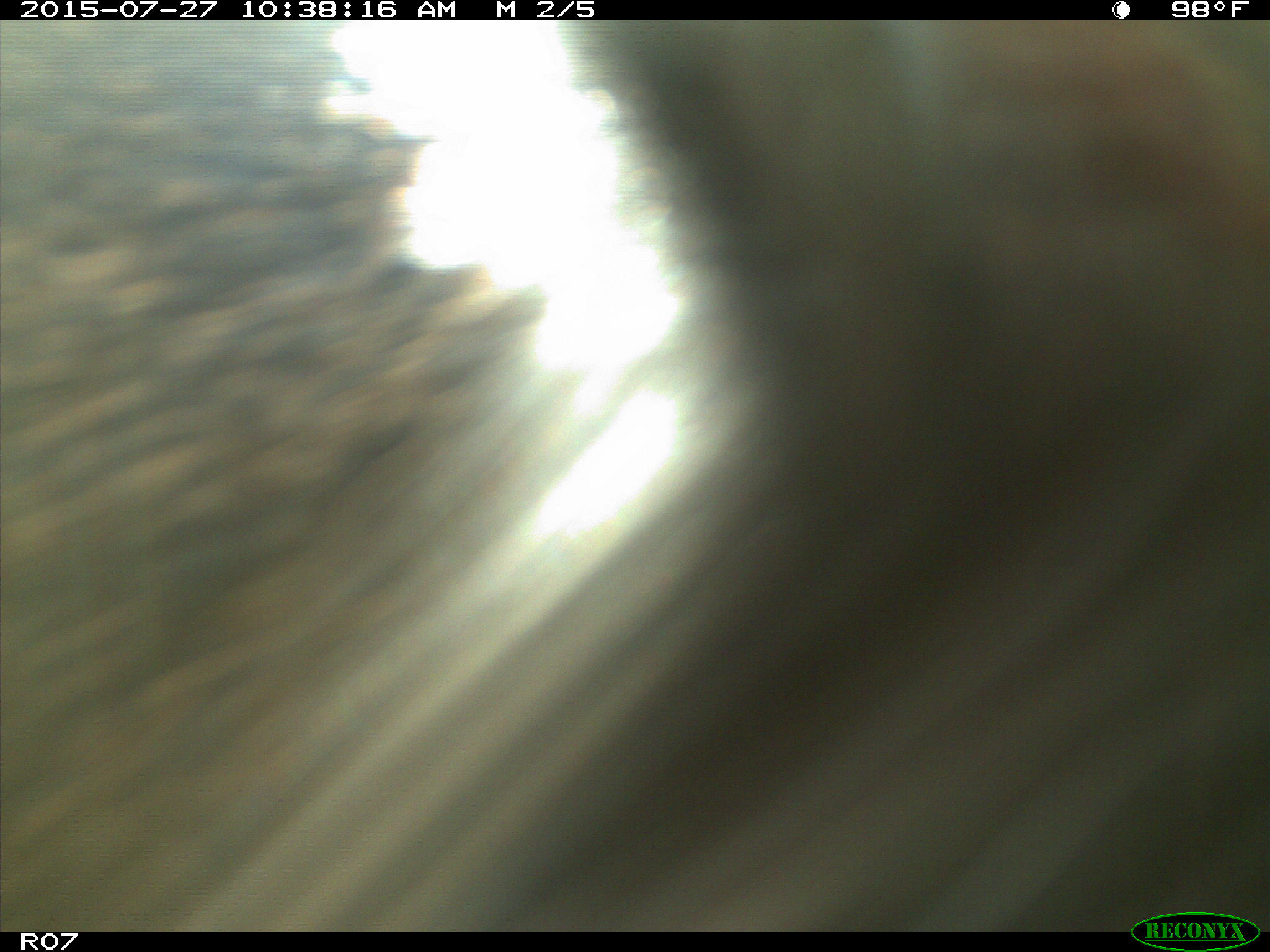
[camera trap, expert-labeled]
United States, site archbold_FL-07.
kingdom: Animalia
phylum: Chordata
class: Mammalia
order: Artiodactyla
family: Bovidae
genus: Bos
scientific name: Bos taurus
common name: domestic cow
Bos taurus (domestic cow).